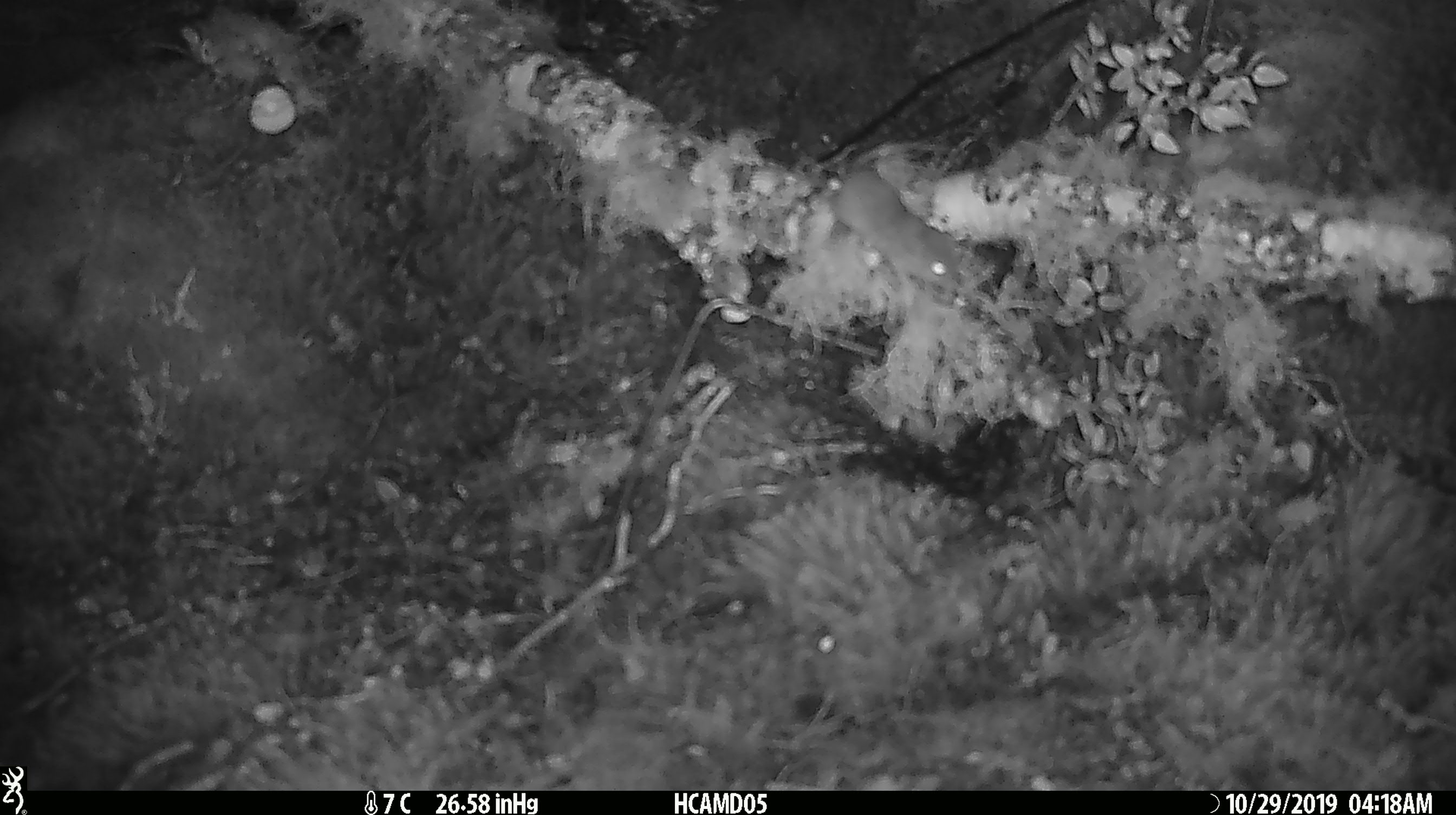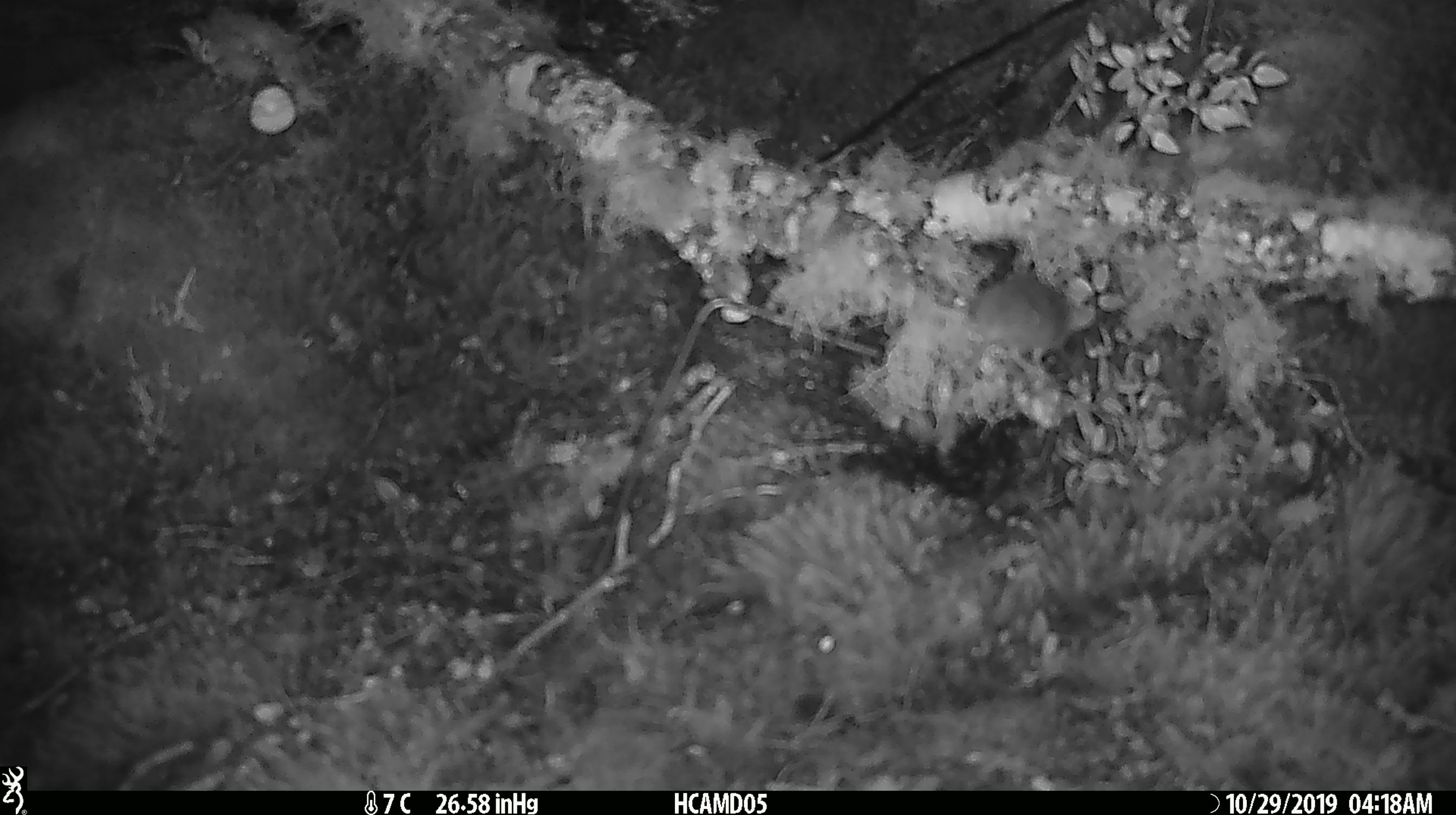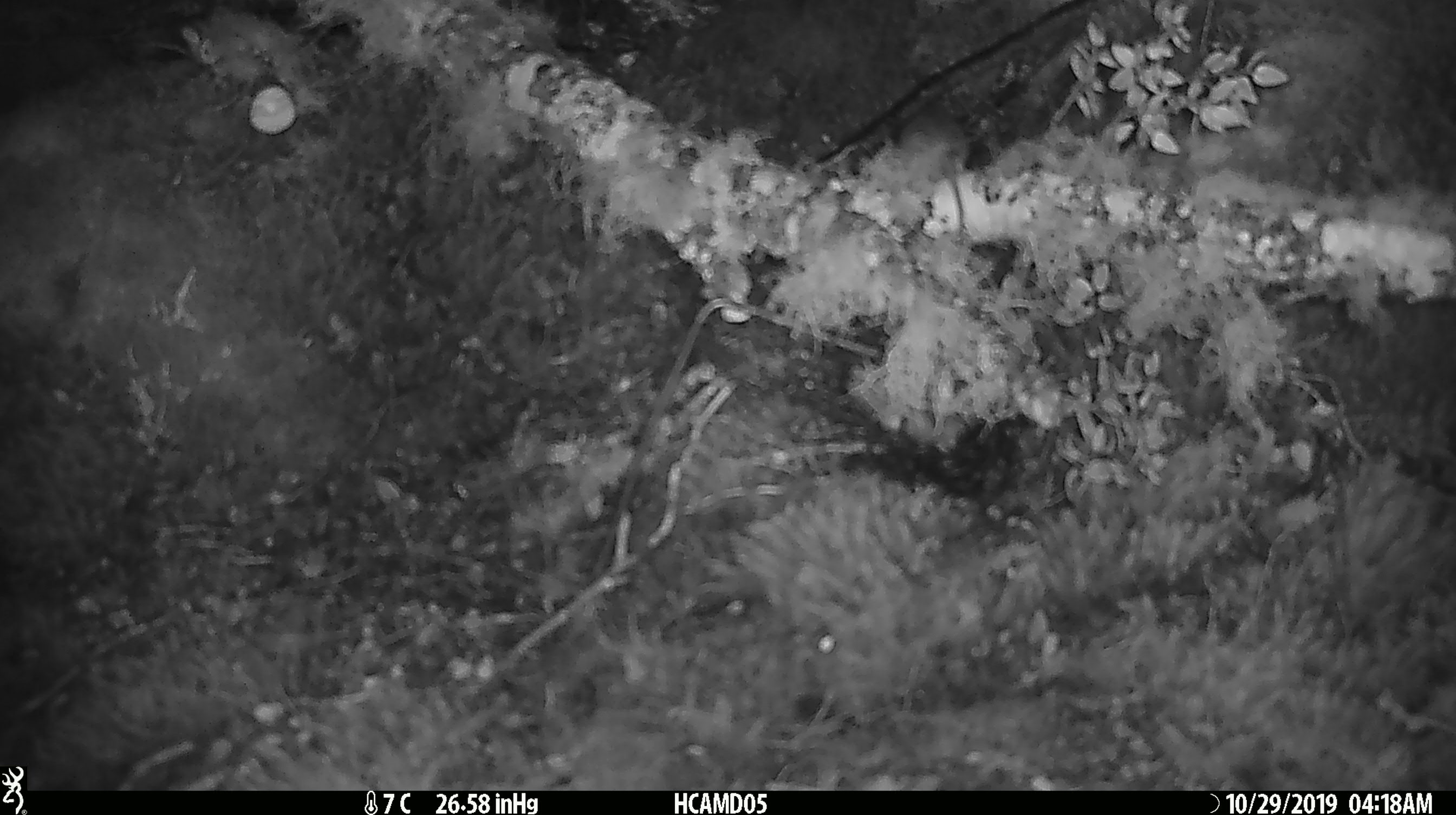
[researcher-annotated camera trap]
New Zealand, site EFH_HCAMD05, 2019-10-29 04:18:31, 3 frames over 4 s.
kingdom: Animalia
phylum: Chordata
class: Mammalia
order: Rodentia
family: Muridae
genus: Mus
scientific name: Mus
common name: mouse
Mouse (Mus).